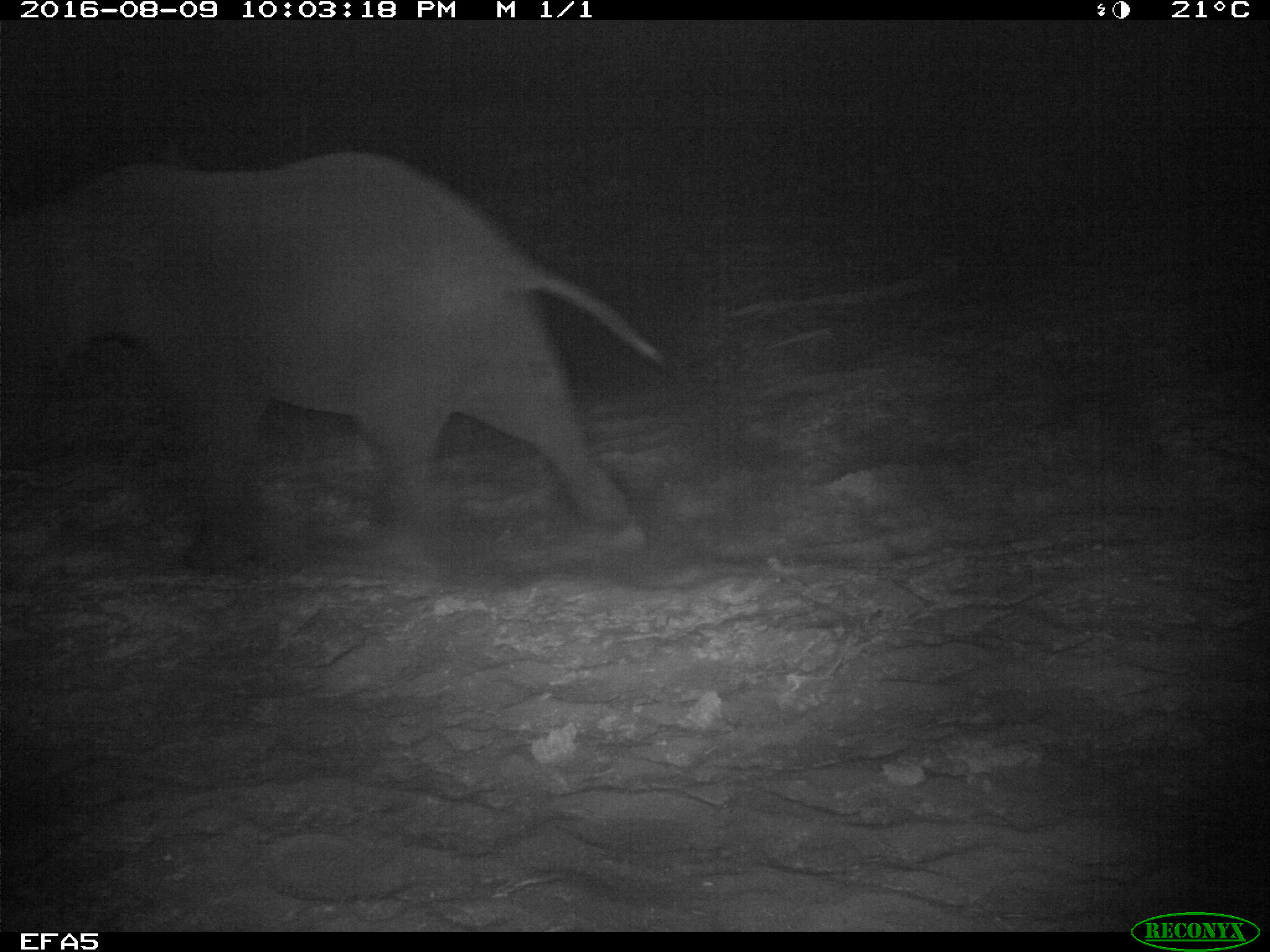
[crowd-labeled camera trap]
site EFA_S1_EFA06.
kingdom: Animalia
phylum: Chordata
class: Mammalia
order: Proboscidea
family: Elephantidae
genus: Loxodonta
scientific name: Loxodonta africana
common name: african bush elephant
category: elephant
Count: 1.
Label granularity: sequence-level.